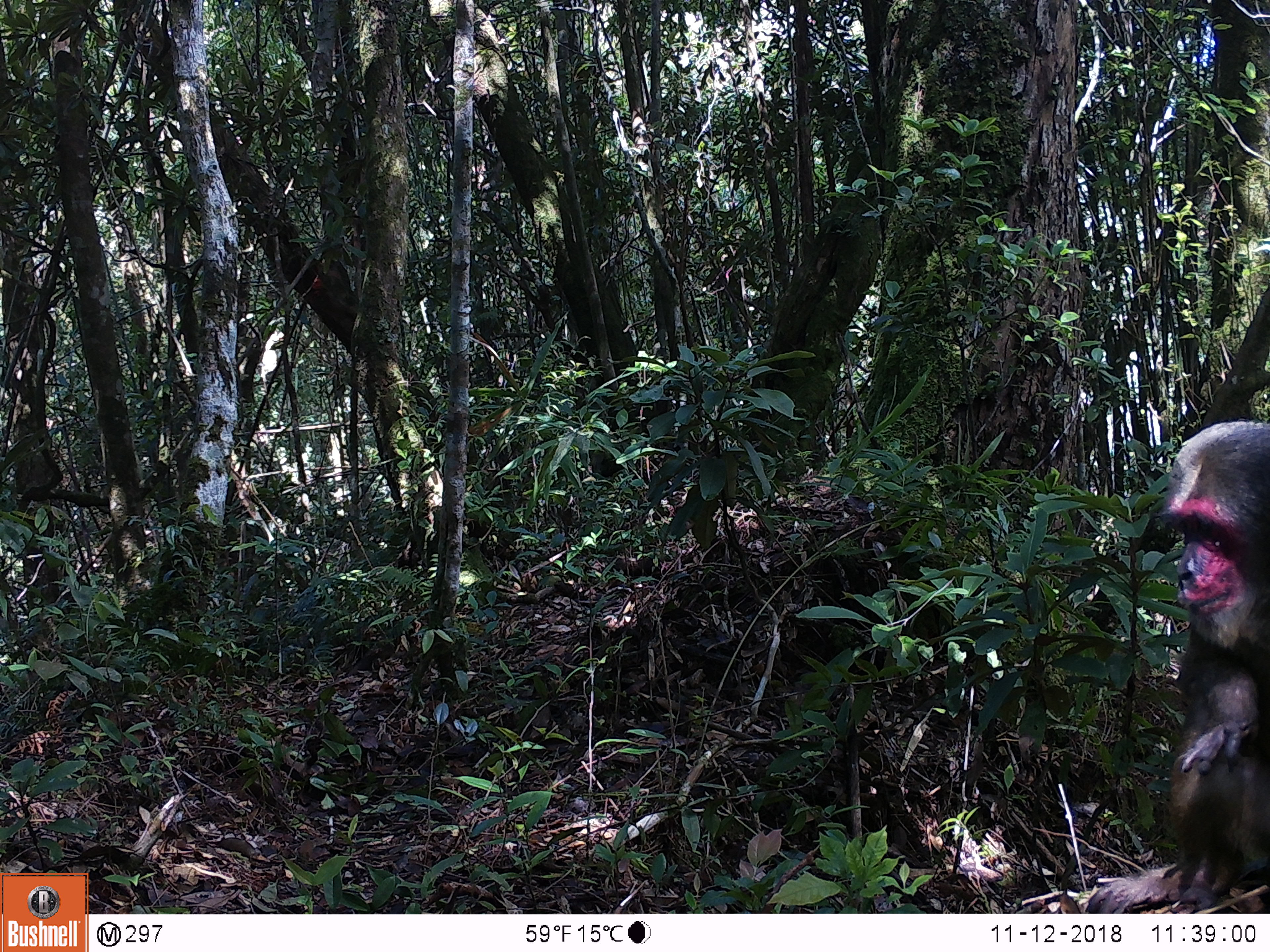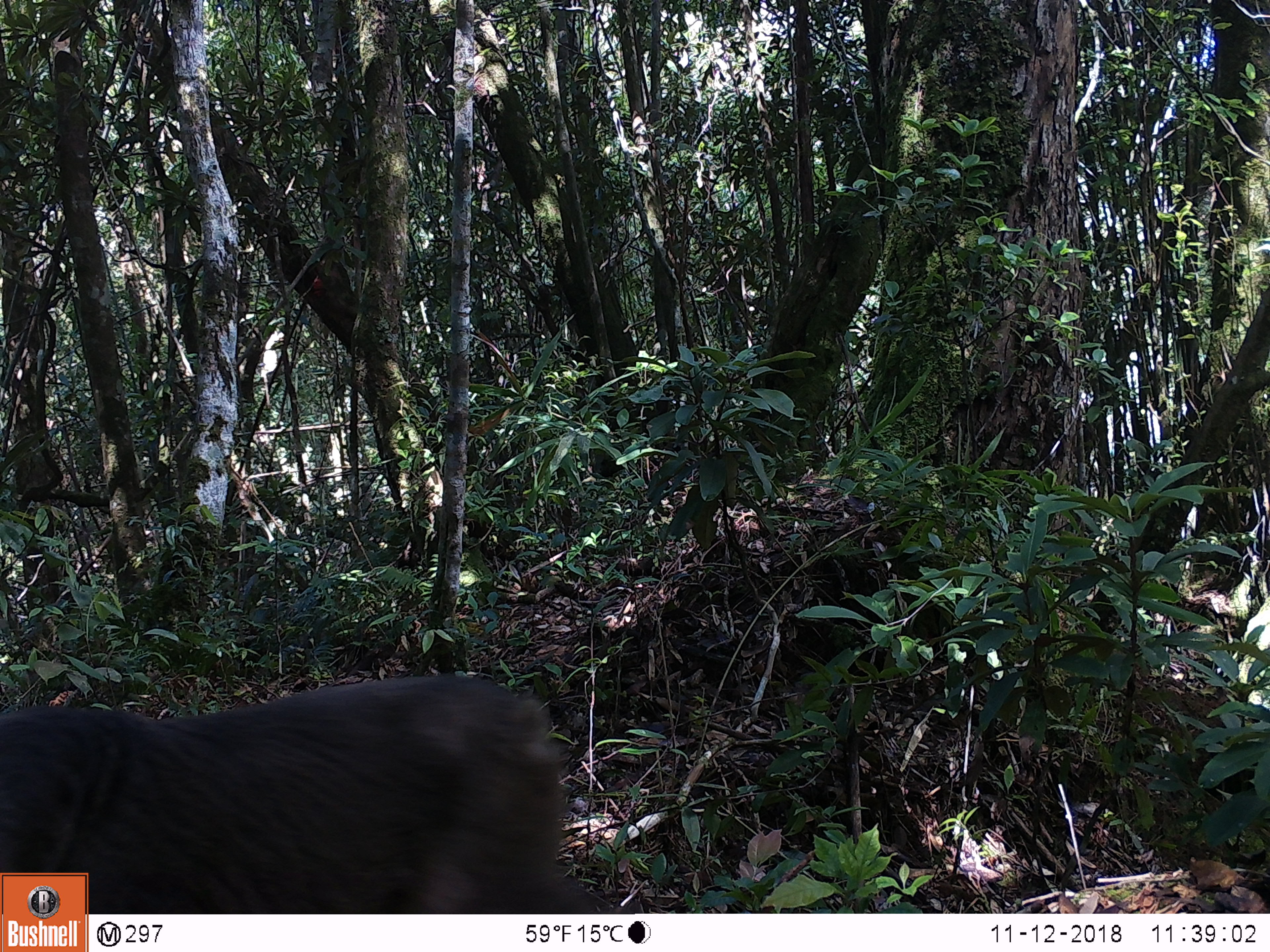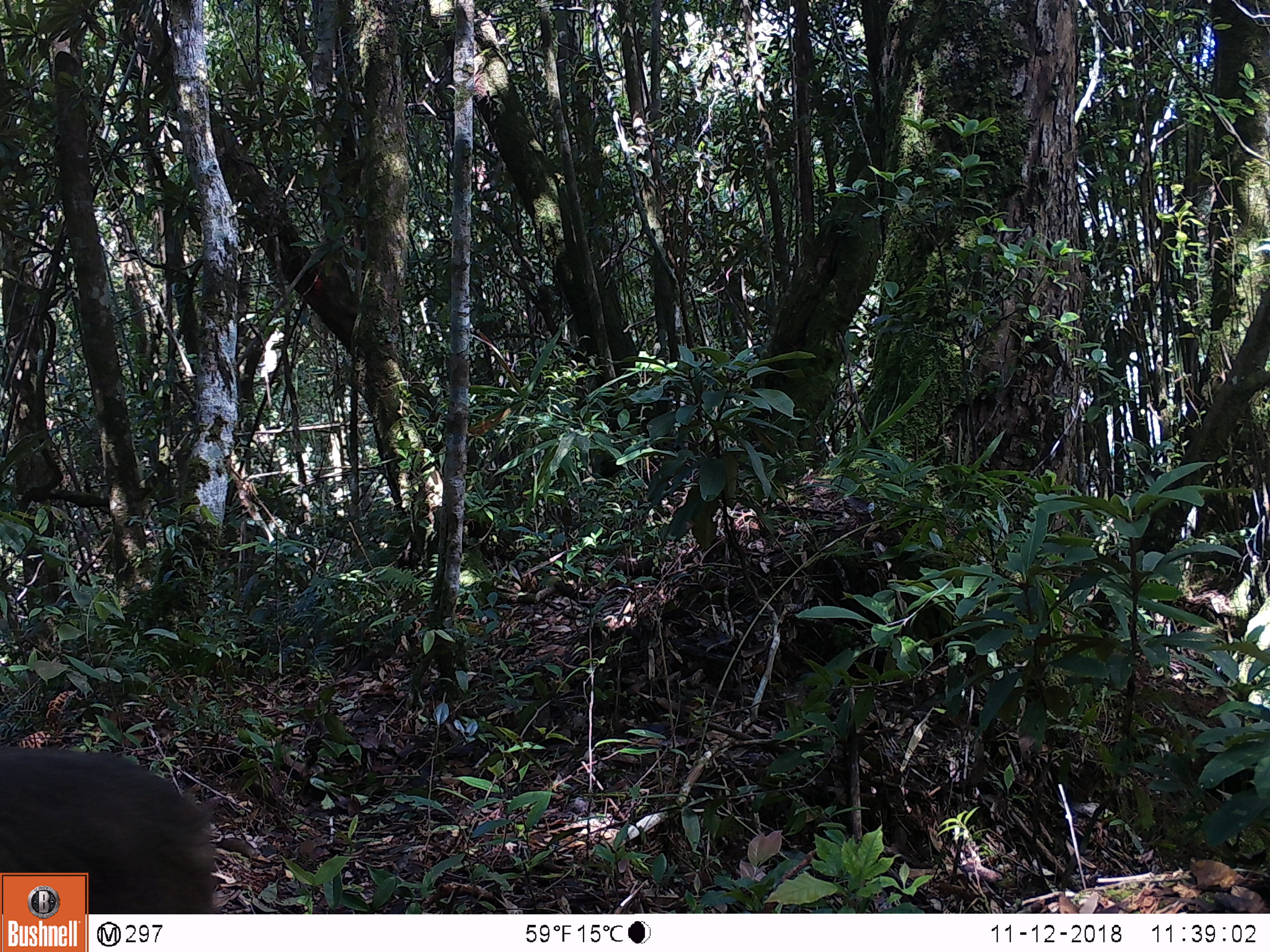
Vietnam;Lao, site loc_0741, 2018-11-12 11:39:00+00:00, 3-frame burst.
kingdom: Animalia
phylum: Chordata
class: Mammalia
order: Primates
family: Cercopithecidae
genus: Macaca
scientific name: Macaca arctoides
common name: stump-tailed macaque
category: stump tailed macaque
Stump tailed macaque (stump-tailed macaque) (Macaca arctoides). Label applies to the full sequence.